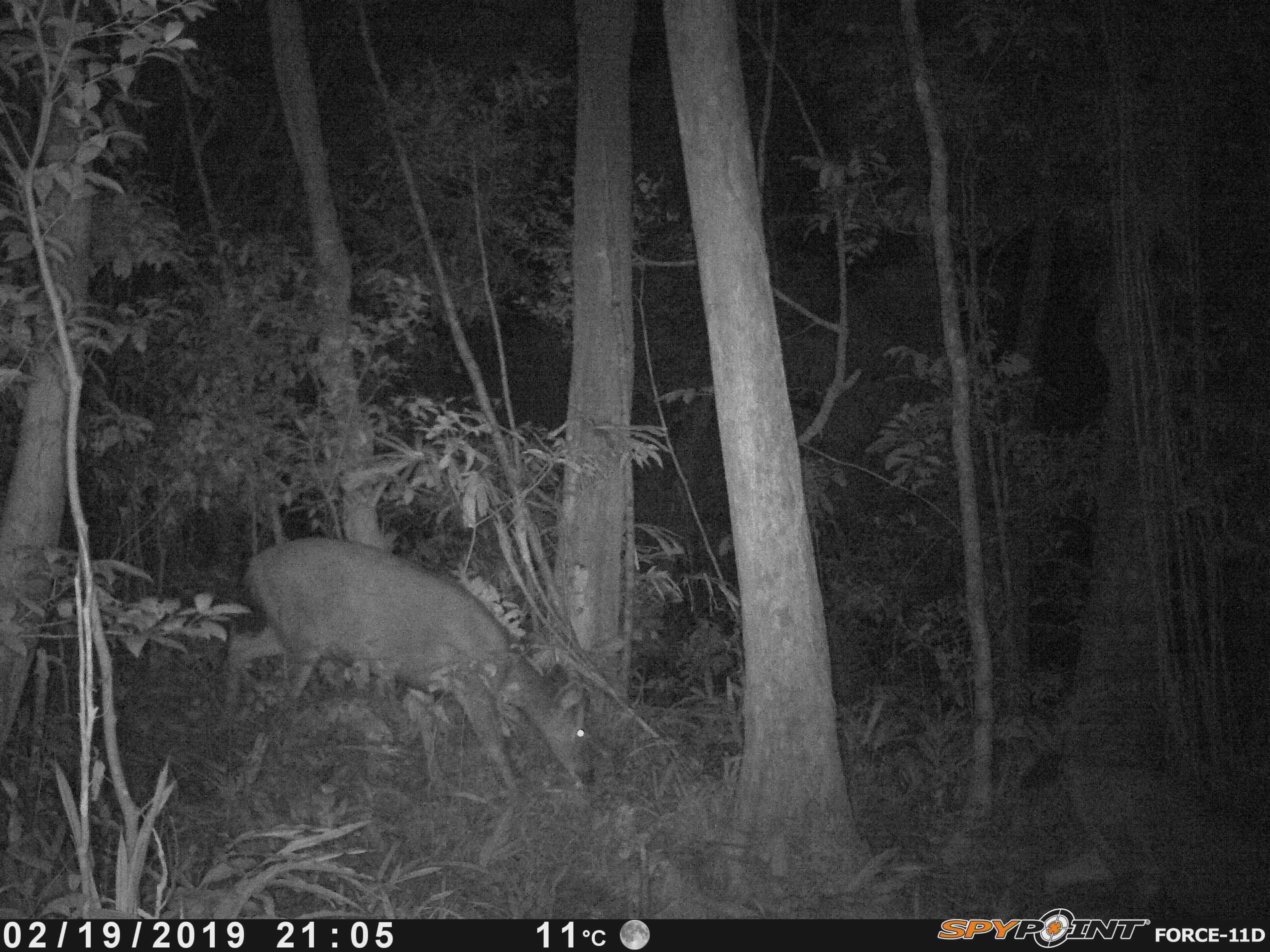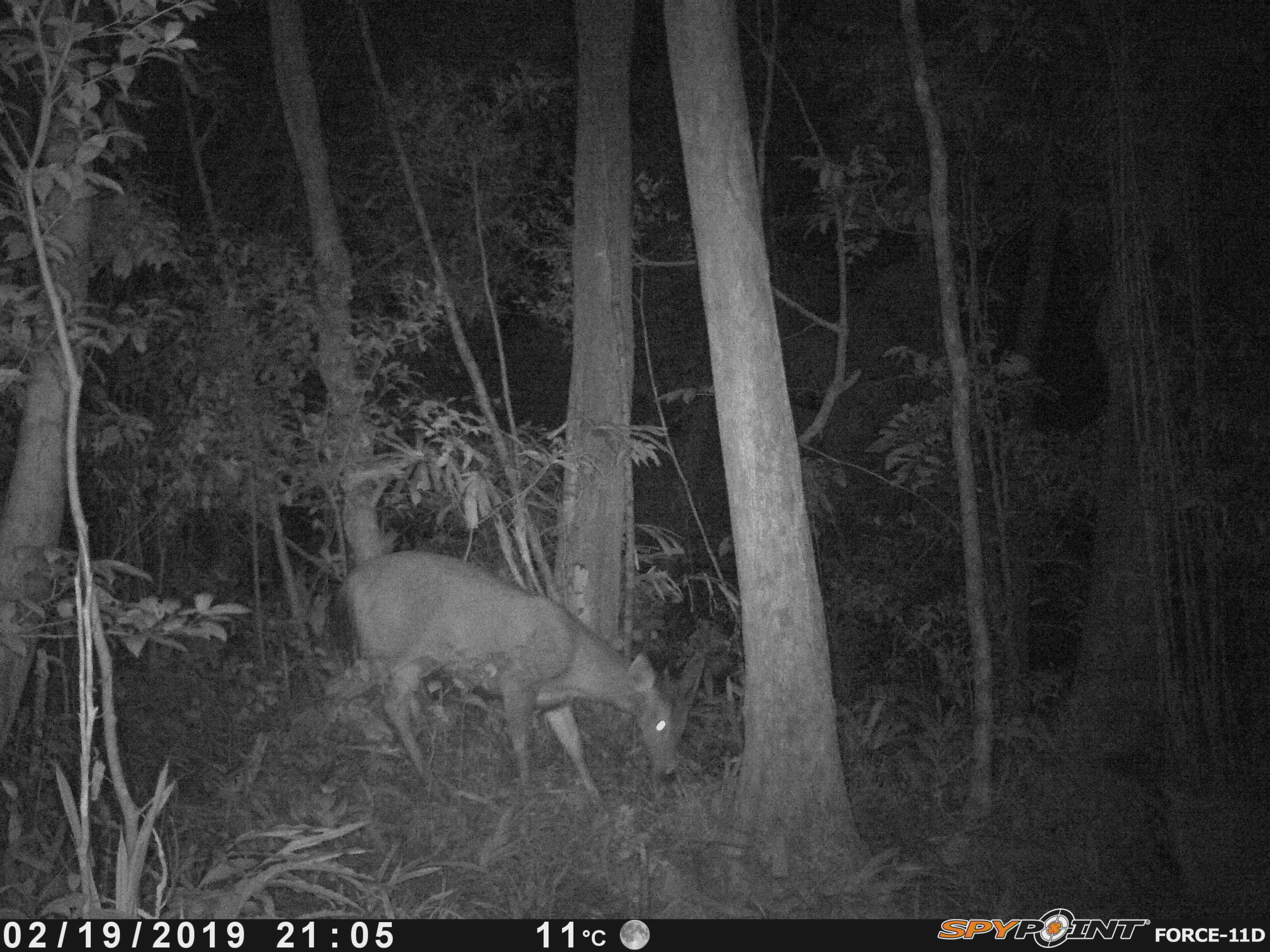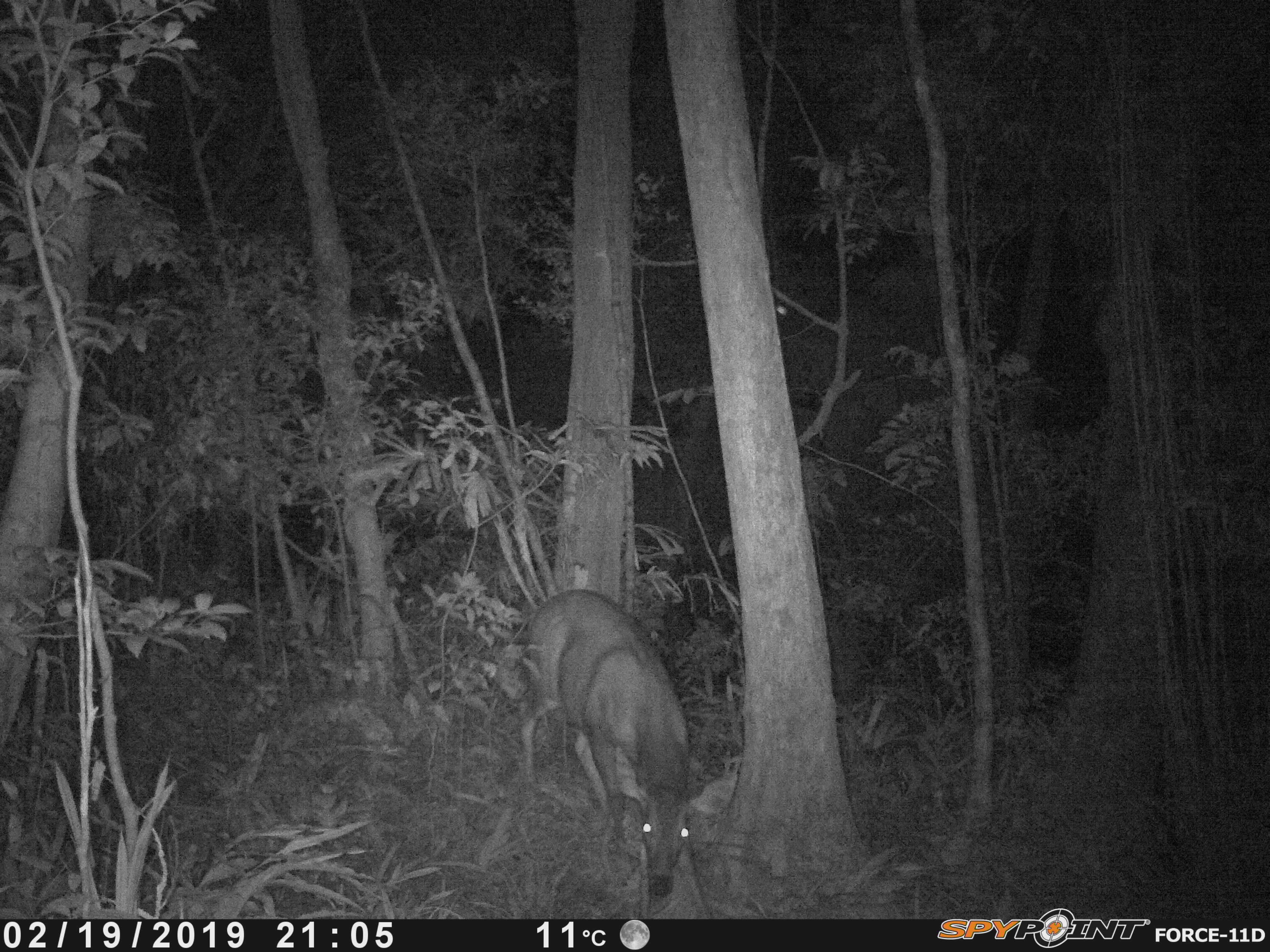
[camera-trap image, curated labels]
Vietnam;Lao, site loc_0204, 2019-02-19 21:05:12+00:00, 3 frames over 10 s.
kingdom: Animalia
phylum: Chordata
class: Mammalia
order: Artiodactyla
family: Cervidae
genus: Rusa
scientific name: Rusa unicolor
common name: sambar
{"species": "sambar (Rusa unicolor)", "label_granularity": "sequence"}